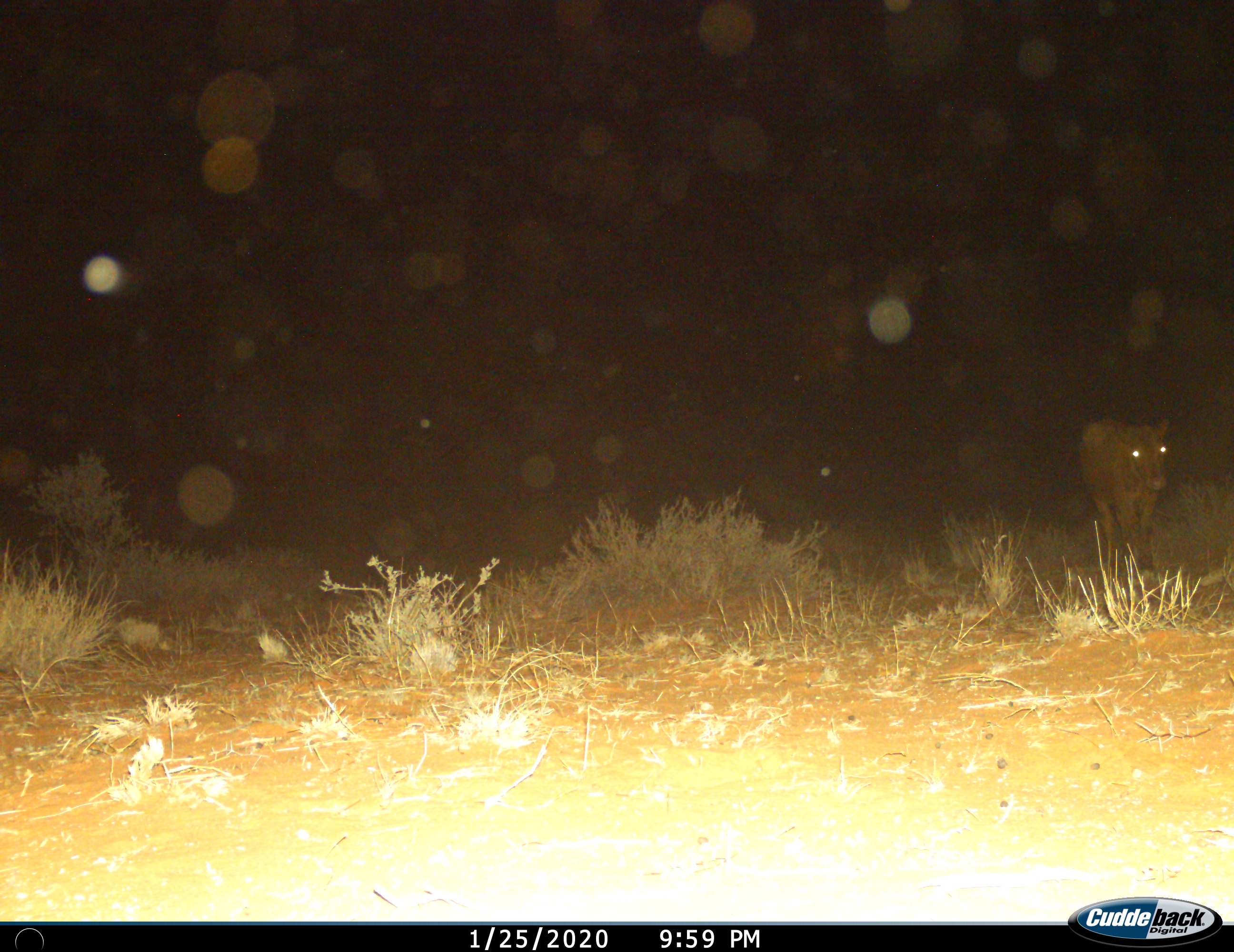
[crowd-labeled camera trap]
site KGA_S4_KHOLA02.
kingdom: Animalia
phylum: Chordata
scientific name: Vertebrata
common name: domestic animal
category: domesticanimal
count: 1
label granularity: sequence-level